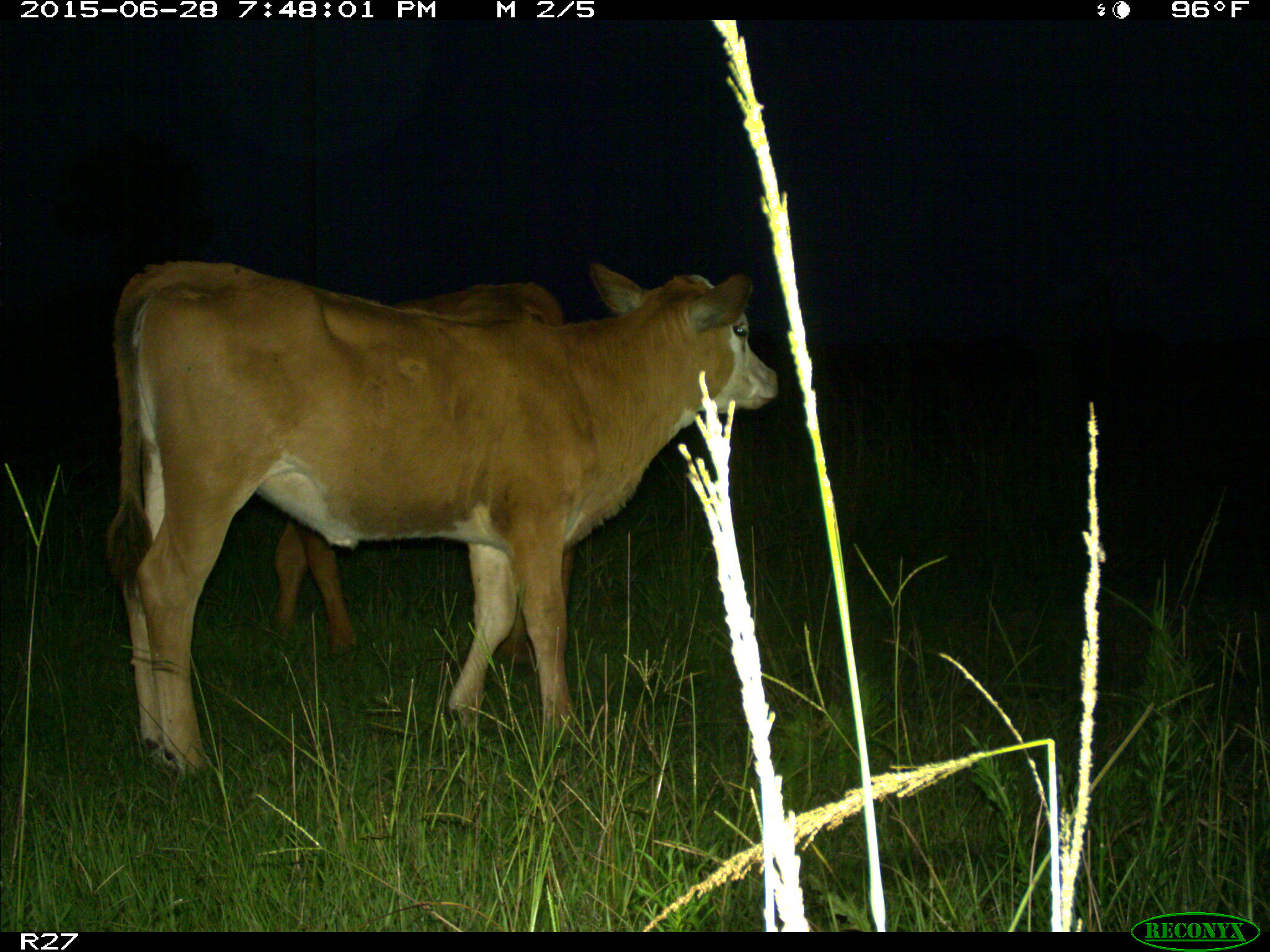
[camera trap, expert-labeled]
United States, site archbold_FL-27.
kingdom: Animalia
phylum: Chordata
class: Mammalia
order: Artiodactyla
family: Bovidae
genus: Bos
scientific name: Bos taurus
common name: domestic cow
Bos taurus (domestic cow).